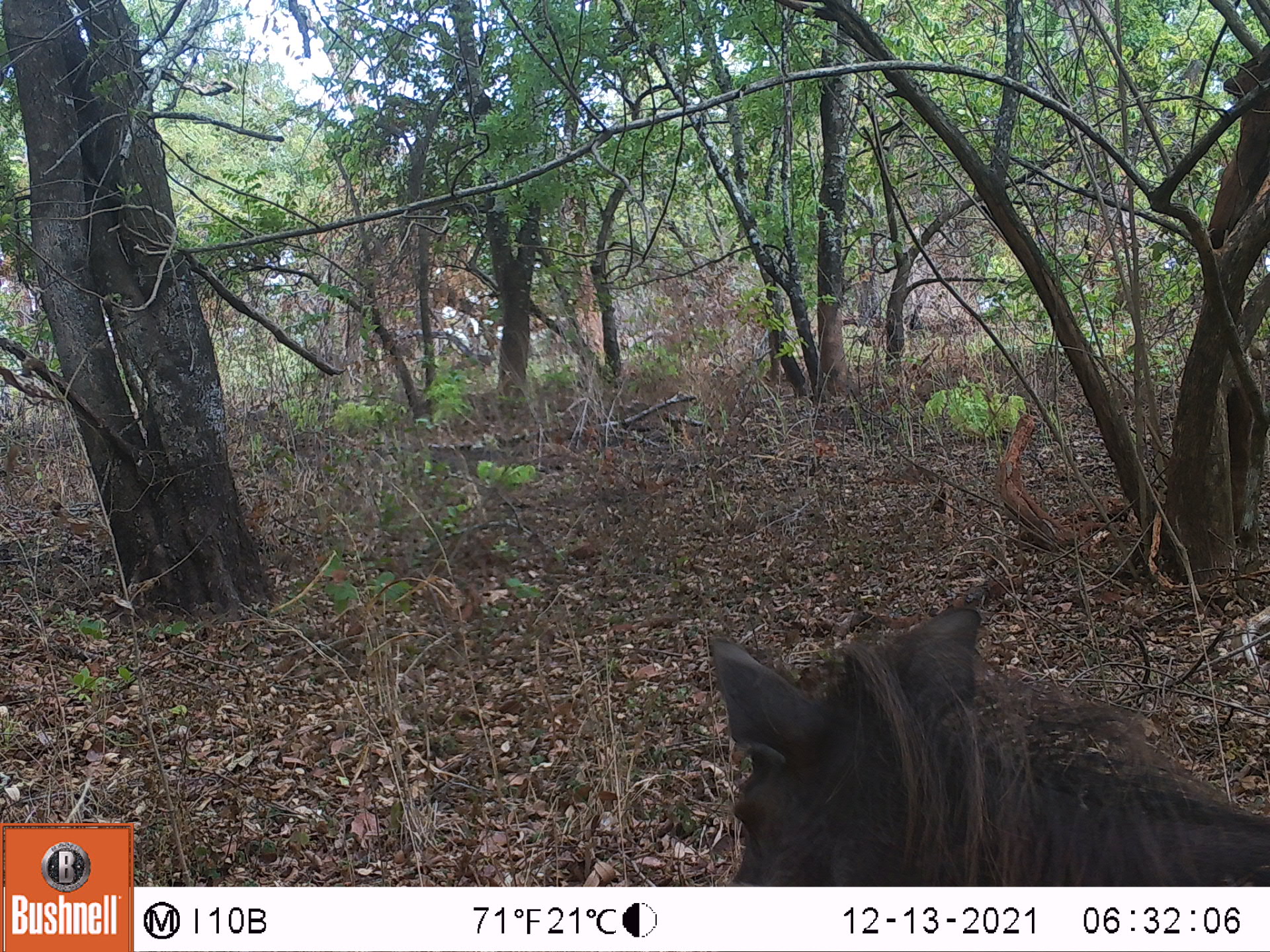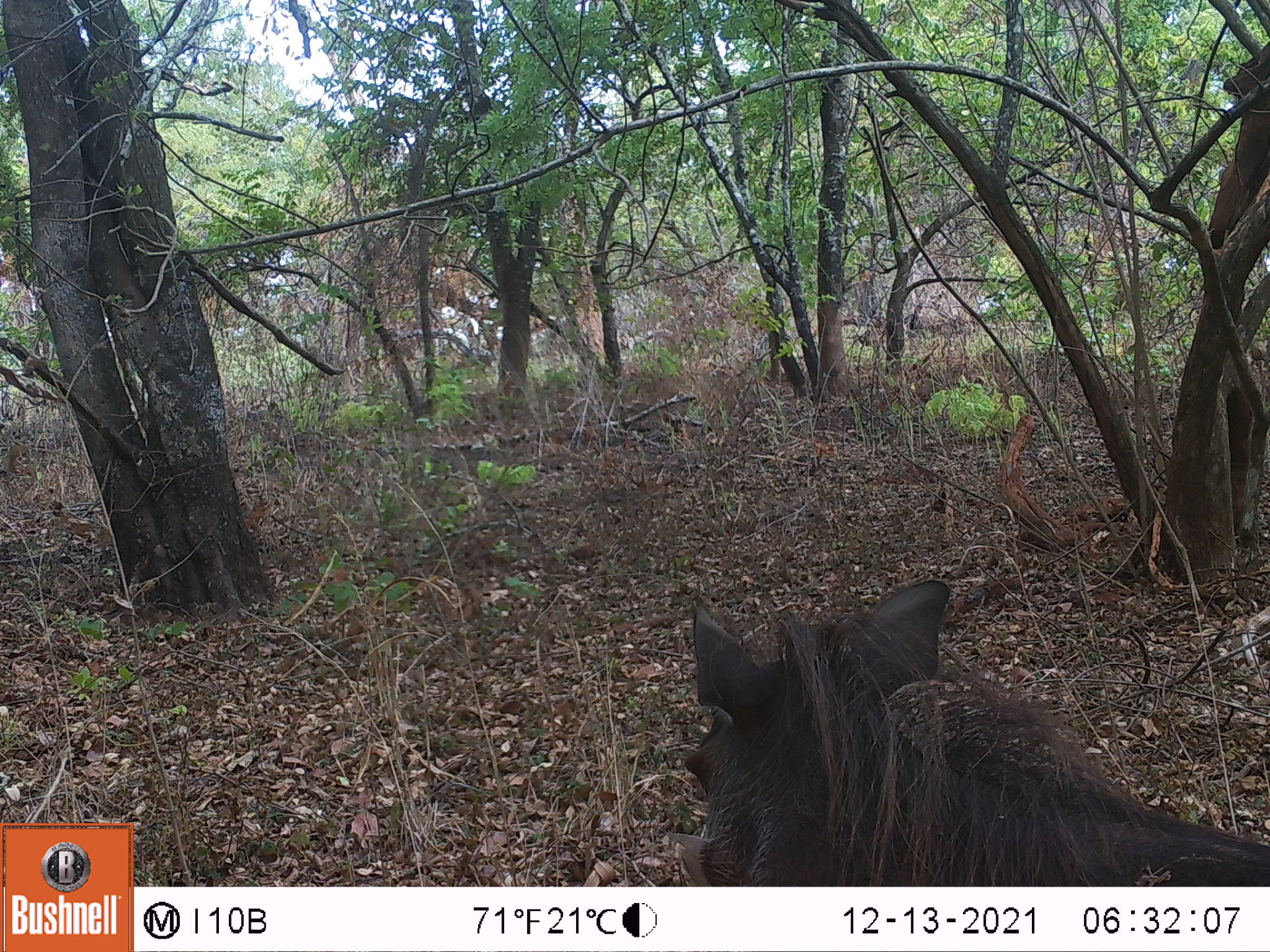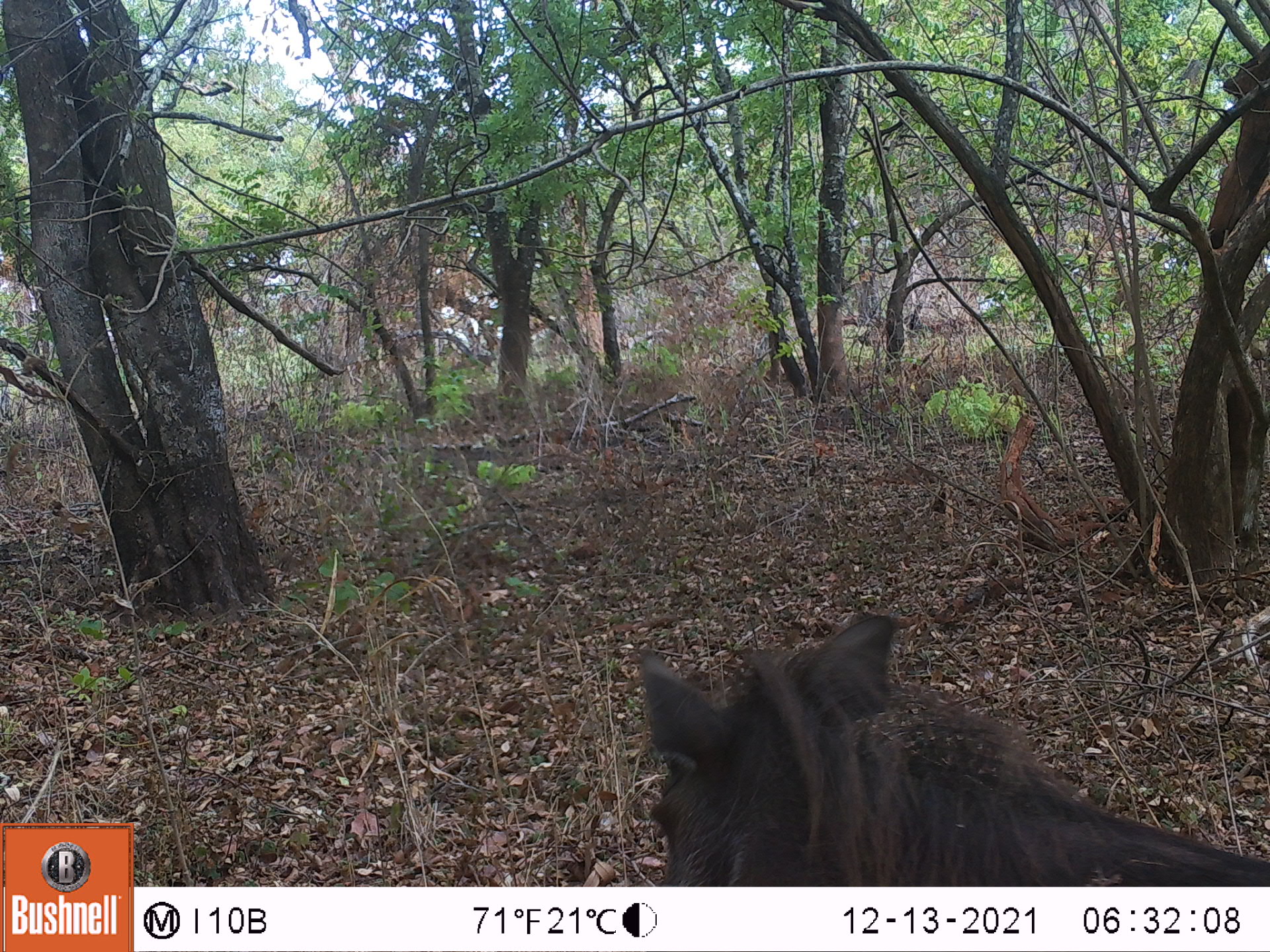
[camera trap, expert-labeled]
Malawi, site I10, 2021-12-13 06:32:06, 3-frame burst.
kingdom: Animalia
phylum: Chordata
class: Mammalia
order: Artiodactyla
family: Suidae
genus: Phacochoerus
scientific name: Phacochoerus africanus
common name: common warthog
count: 1